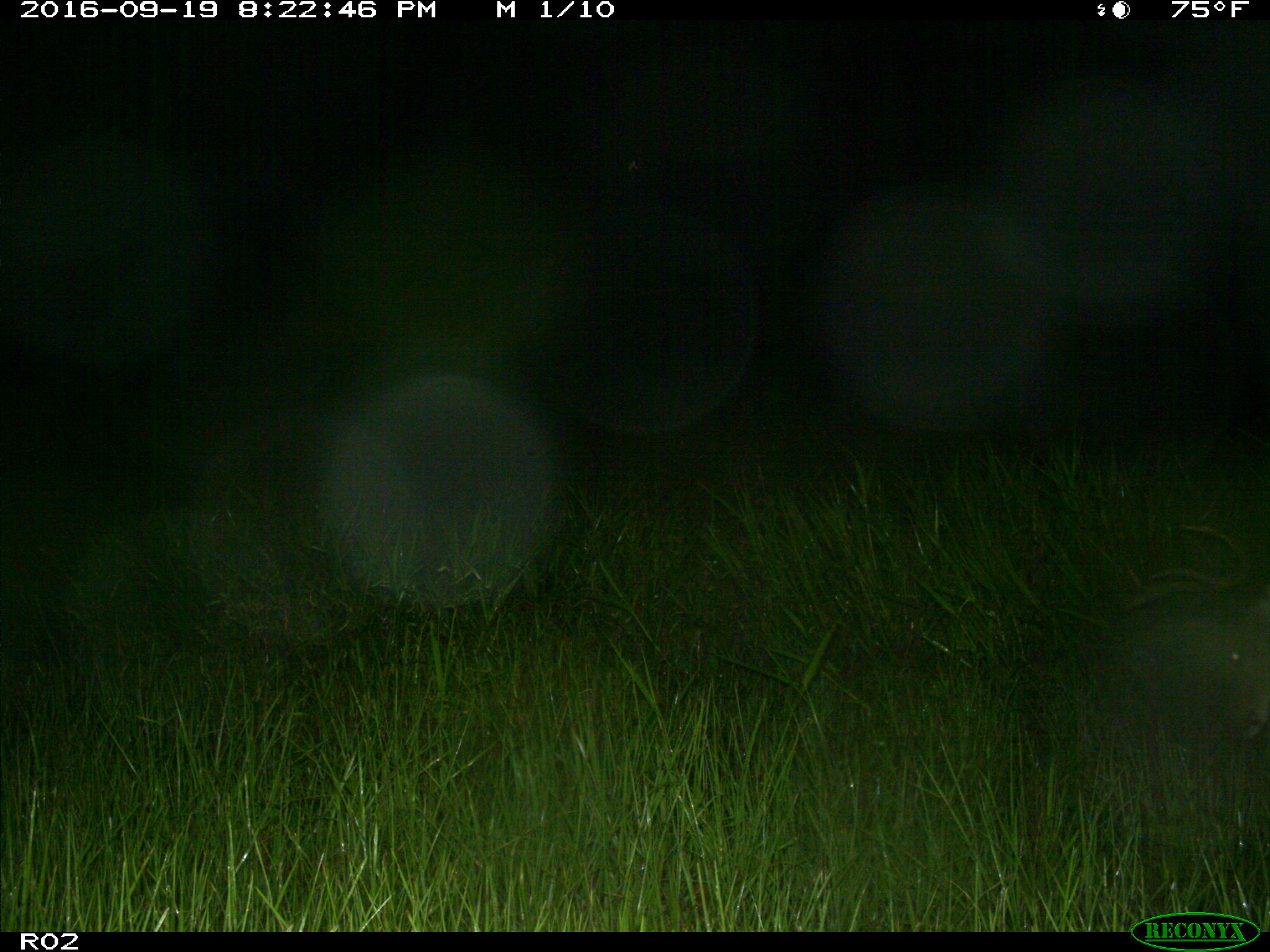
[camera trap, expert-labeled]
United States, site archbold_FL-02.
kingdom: Animalia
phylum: Chordata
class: Mammalia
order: Artiodactyla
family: Cervidae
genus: Odocoileus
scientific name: Odocoileus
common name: deer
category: unidentified deer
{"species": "unidentified deer (deer) (Odocoileus)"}